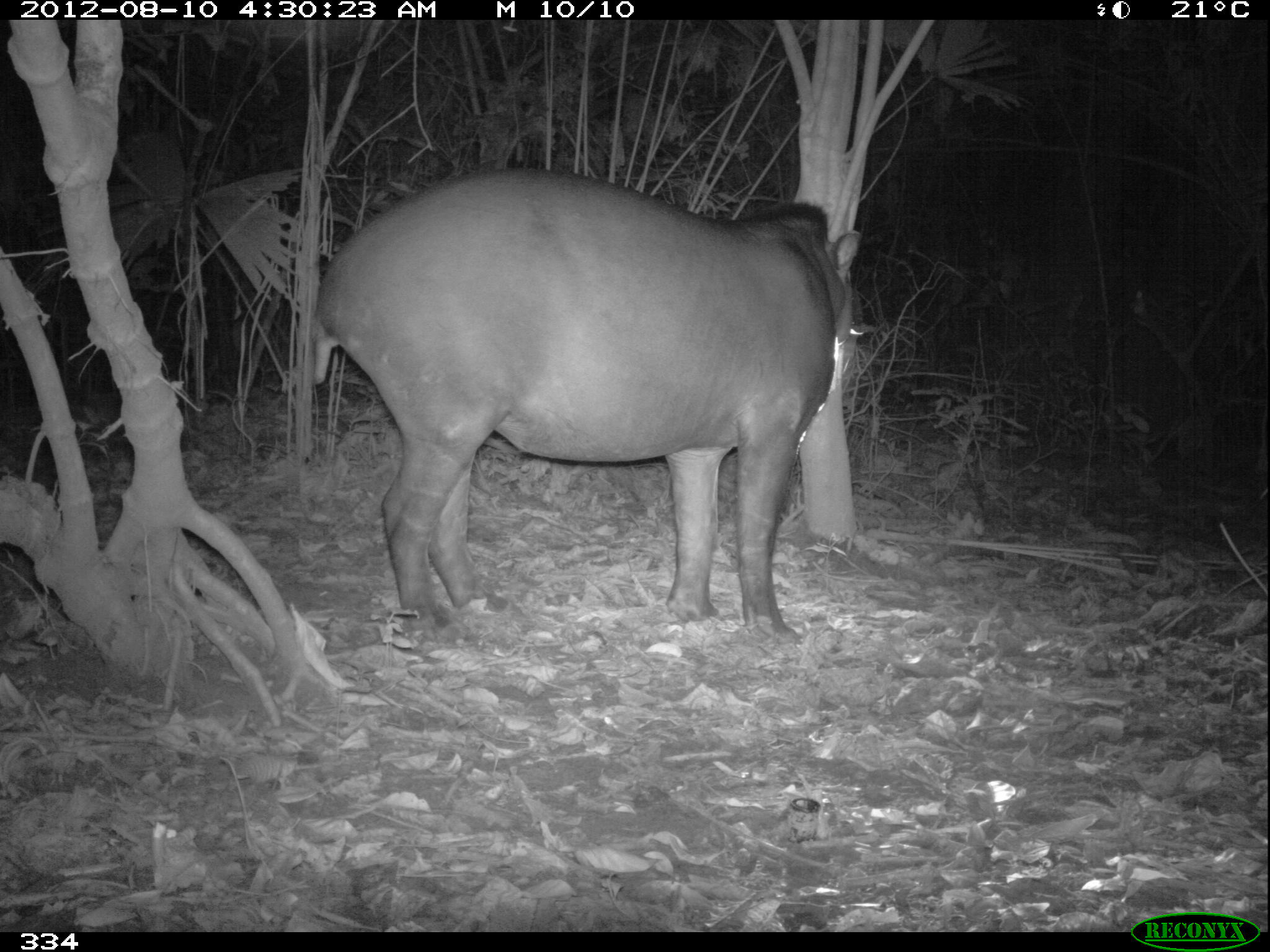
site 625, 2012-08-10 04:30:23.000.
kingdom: Animalia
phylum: Chordata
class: Mammalia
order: Perissodactyla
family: Tapiridae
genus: Tapirus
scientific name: Tapirus terrestris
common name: south american tapir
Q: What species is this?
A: Tapirus terrestris (south american tapir).